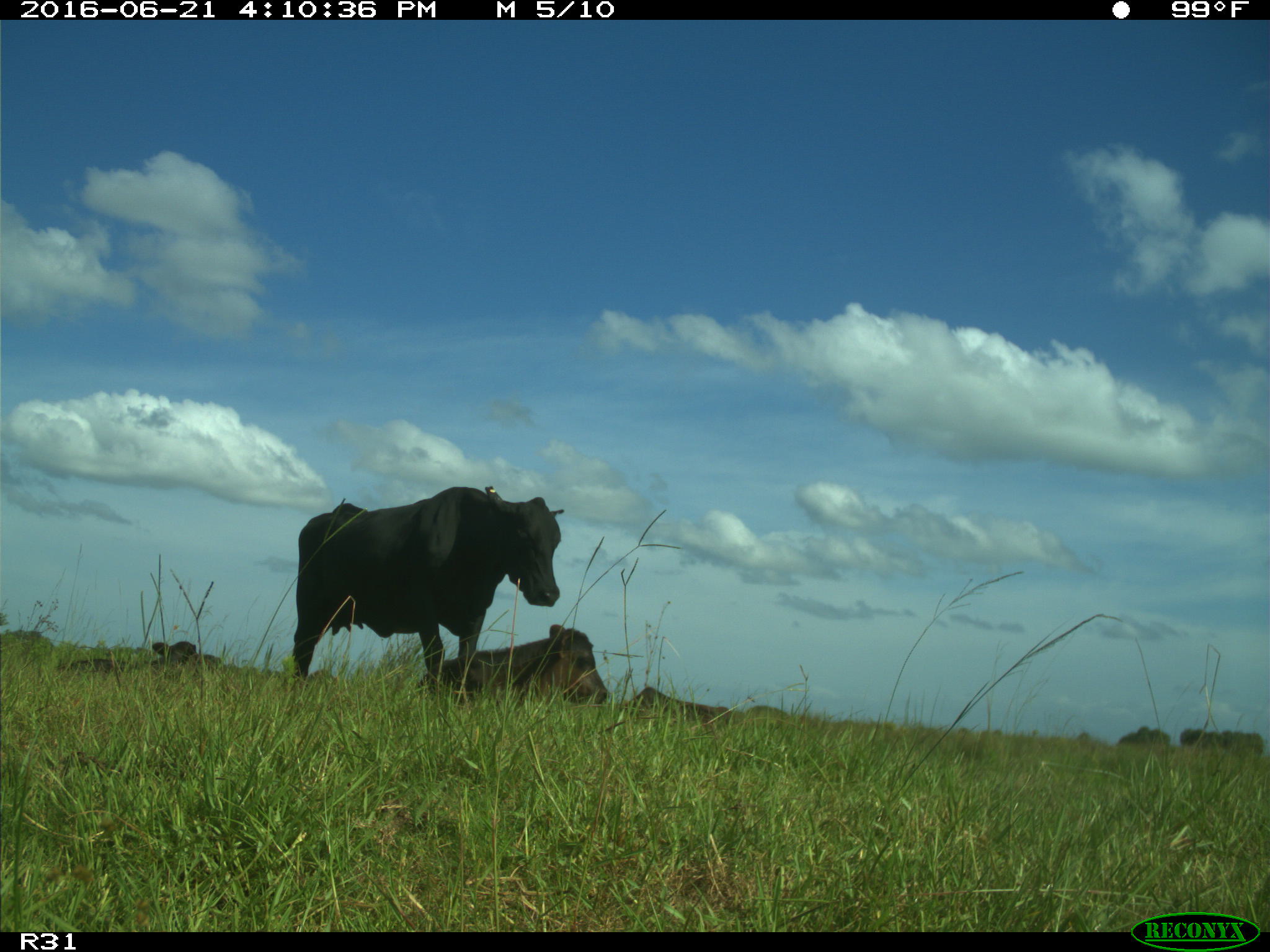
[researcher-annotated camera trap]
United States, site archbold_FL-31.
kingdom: Animalia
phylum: Chordata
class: Mammalia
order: Artiodactyla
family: Bovidae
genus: Bos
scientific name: Bos taurus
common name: domestic cow